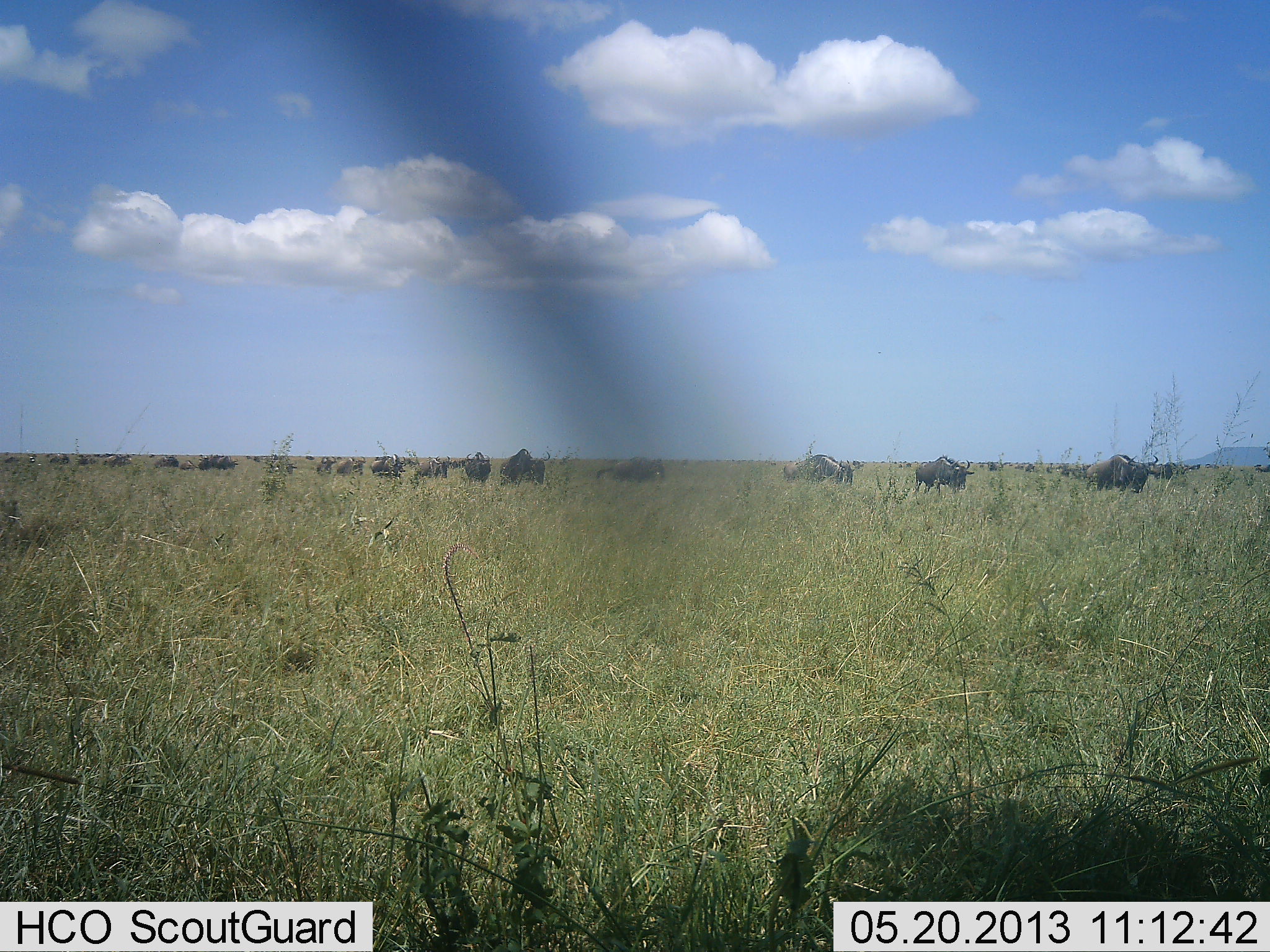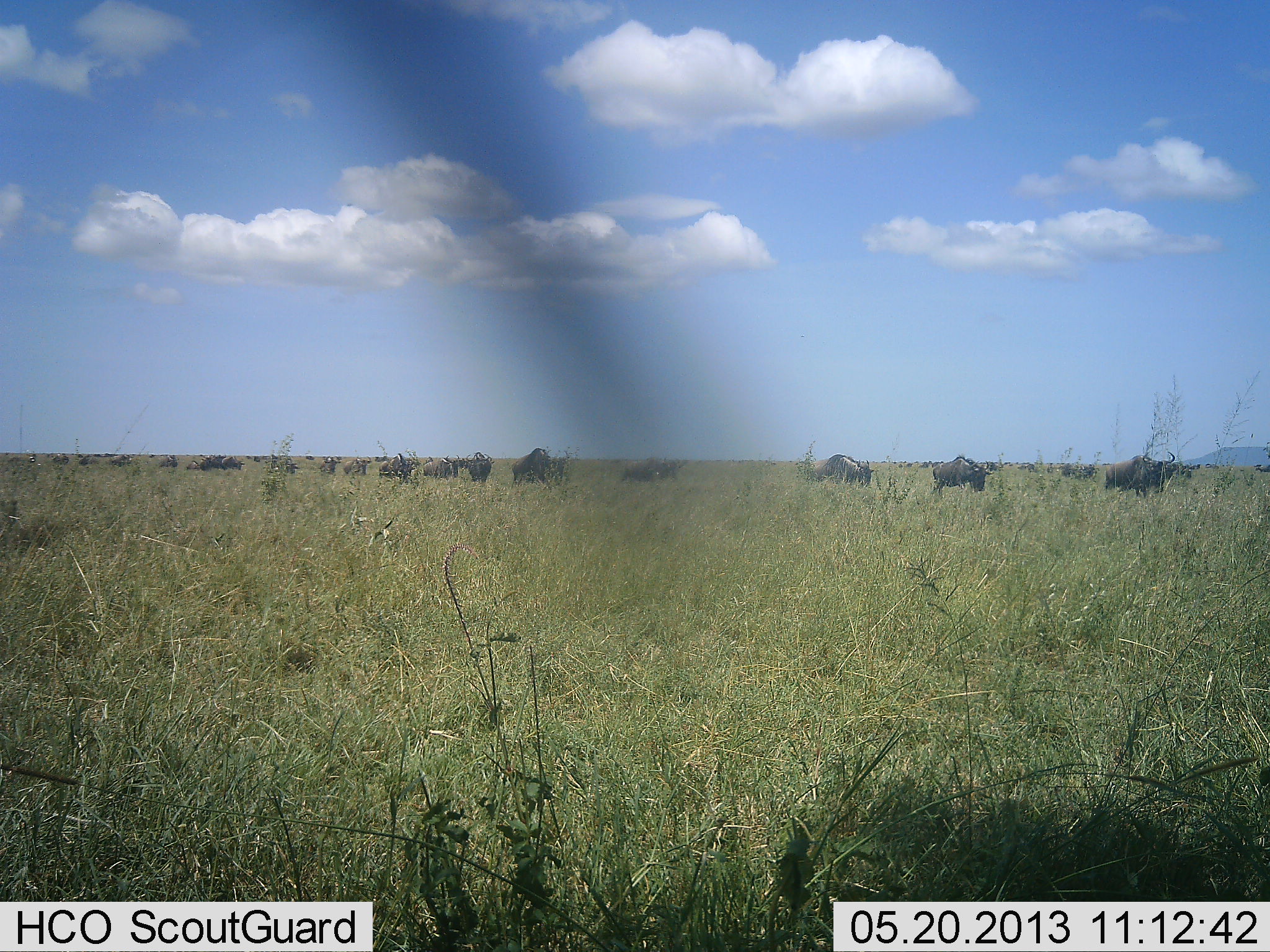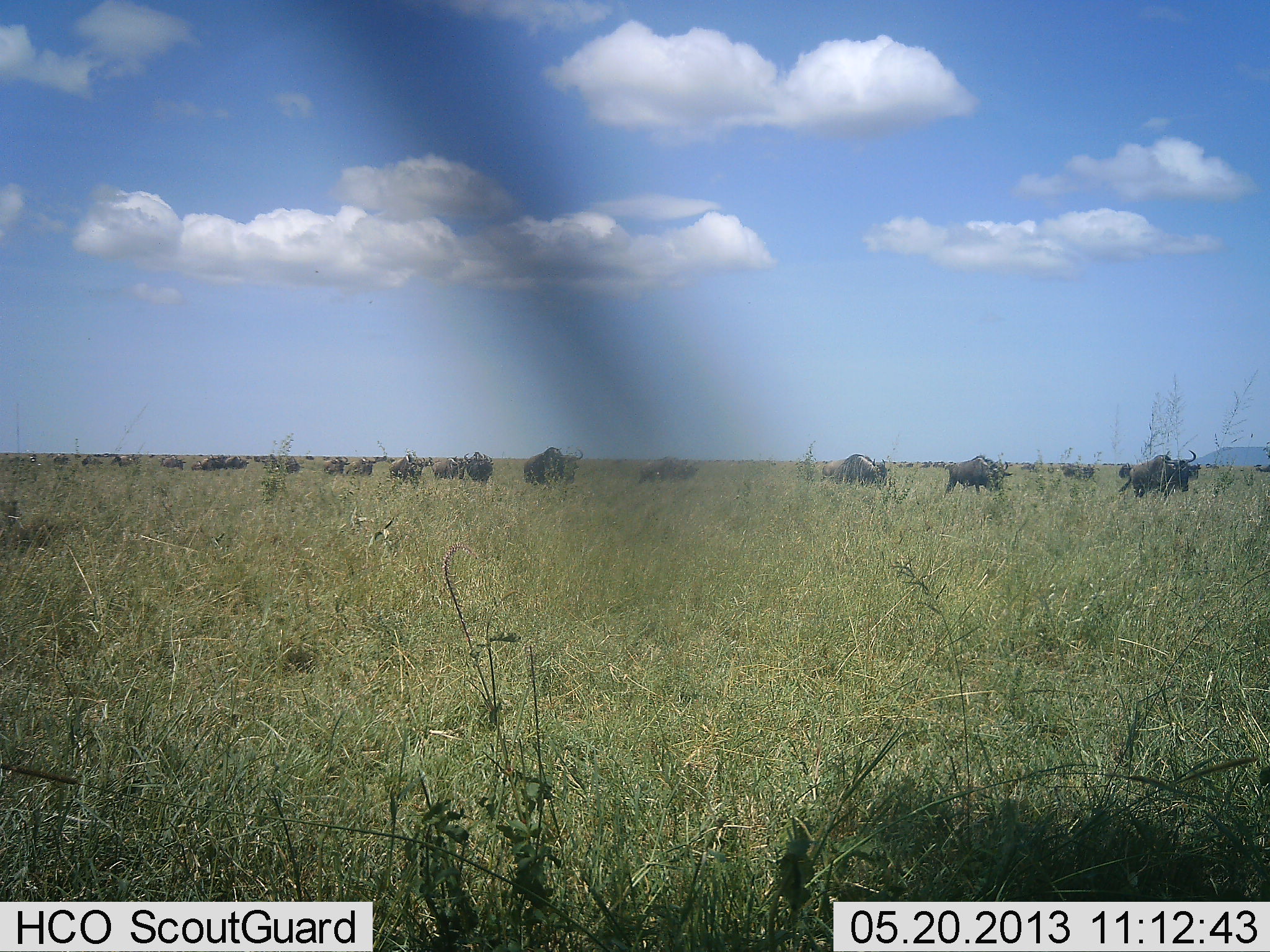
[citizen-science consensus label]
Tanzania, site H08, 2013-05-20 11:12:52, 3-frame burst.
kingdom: Animalia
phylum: Chordata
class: Mammalia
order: Artiodactyla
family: Bovidae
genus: Connochaetes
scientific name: Connochaetes taurinus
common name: blue wildebeest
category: wildebeest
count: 11-50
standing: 10%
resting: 0%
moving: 90%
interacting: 10%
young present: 0%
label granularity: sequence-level